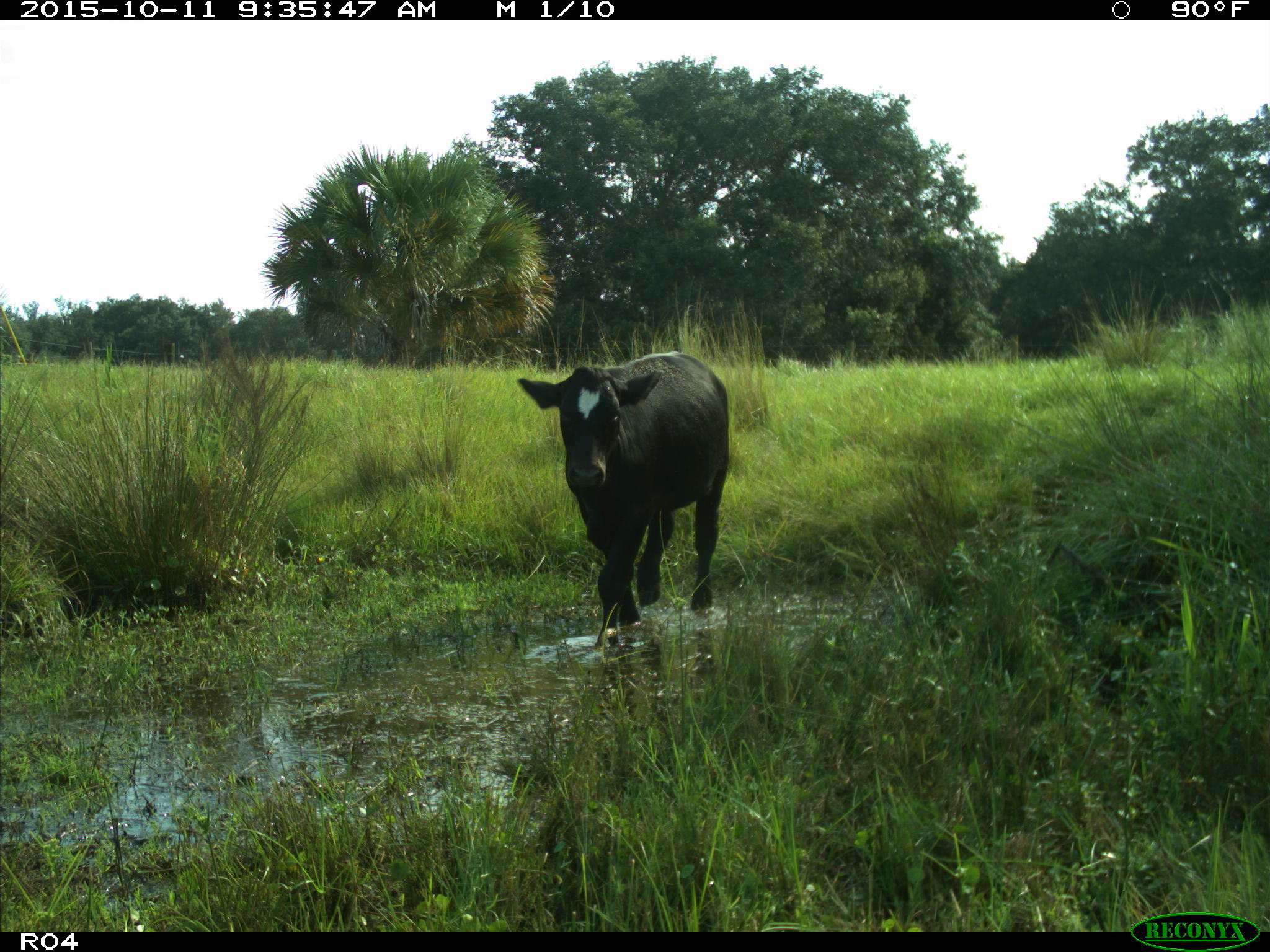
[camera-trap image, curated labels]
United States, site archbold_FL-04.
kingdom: Animalia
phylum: Chordata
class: Mammalia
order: Artiodactyla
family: Bovidae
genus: Bos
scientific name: Bos taurus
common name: domestic cow